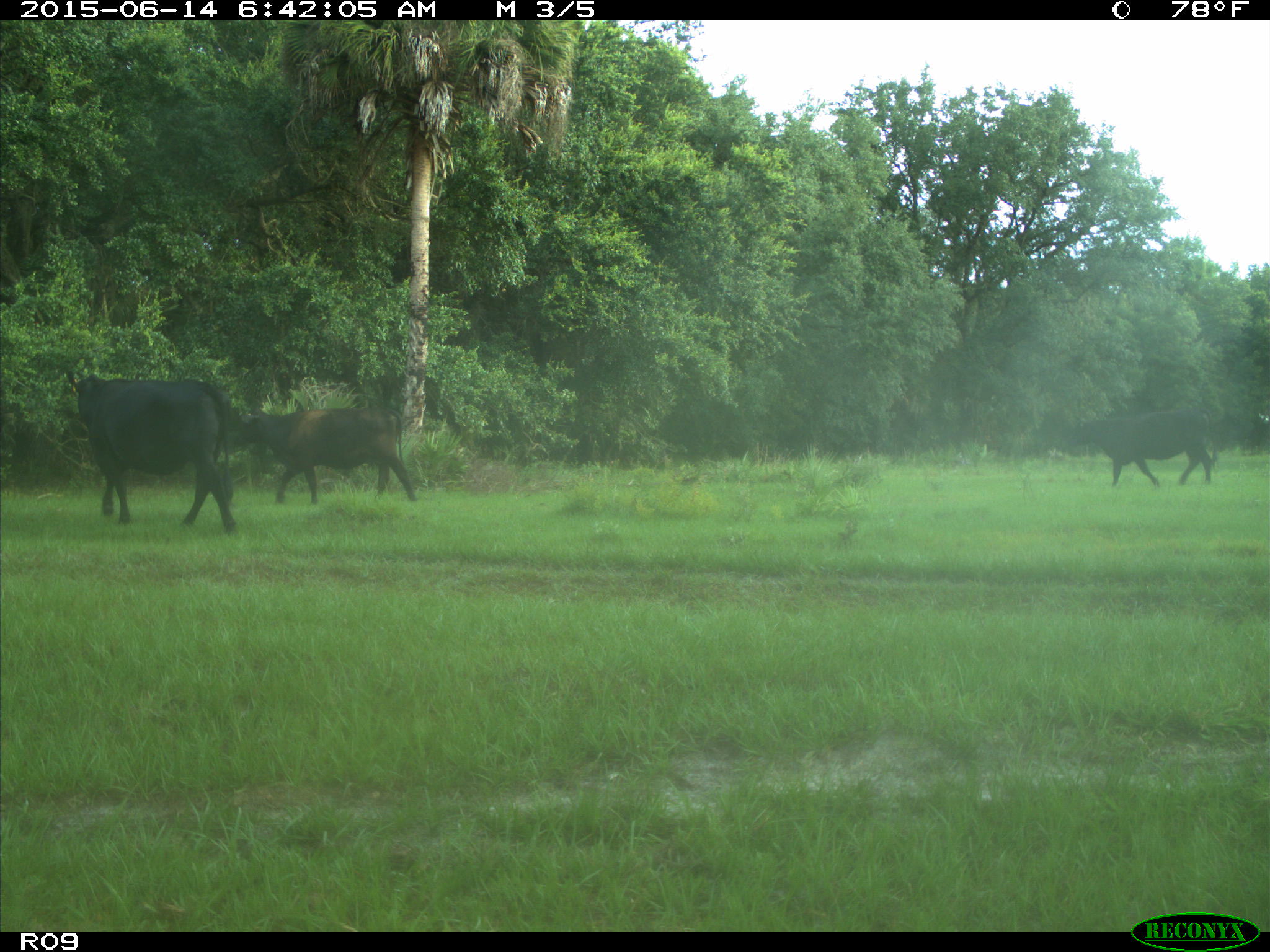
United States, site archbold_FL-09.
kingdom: Animalia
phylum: Chordata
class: Mammalia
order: Artiodactyla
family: Bovidae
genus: Bos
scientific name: Bos taurus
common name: domestic cow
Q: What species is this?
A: Bos taurus (domestic cow).